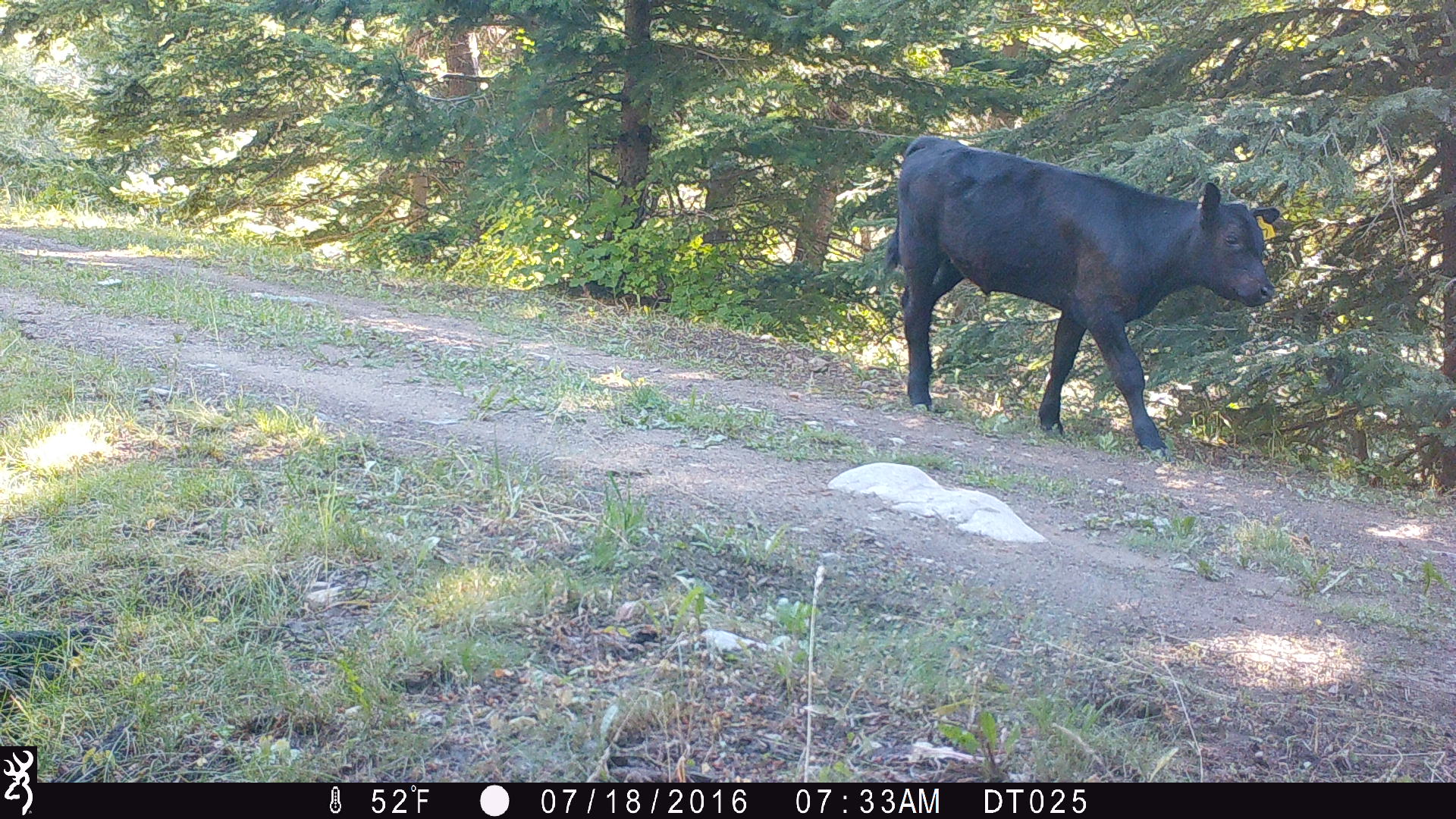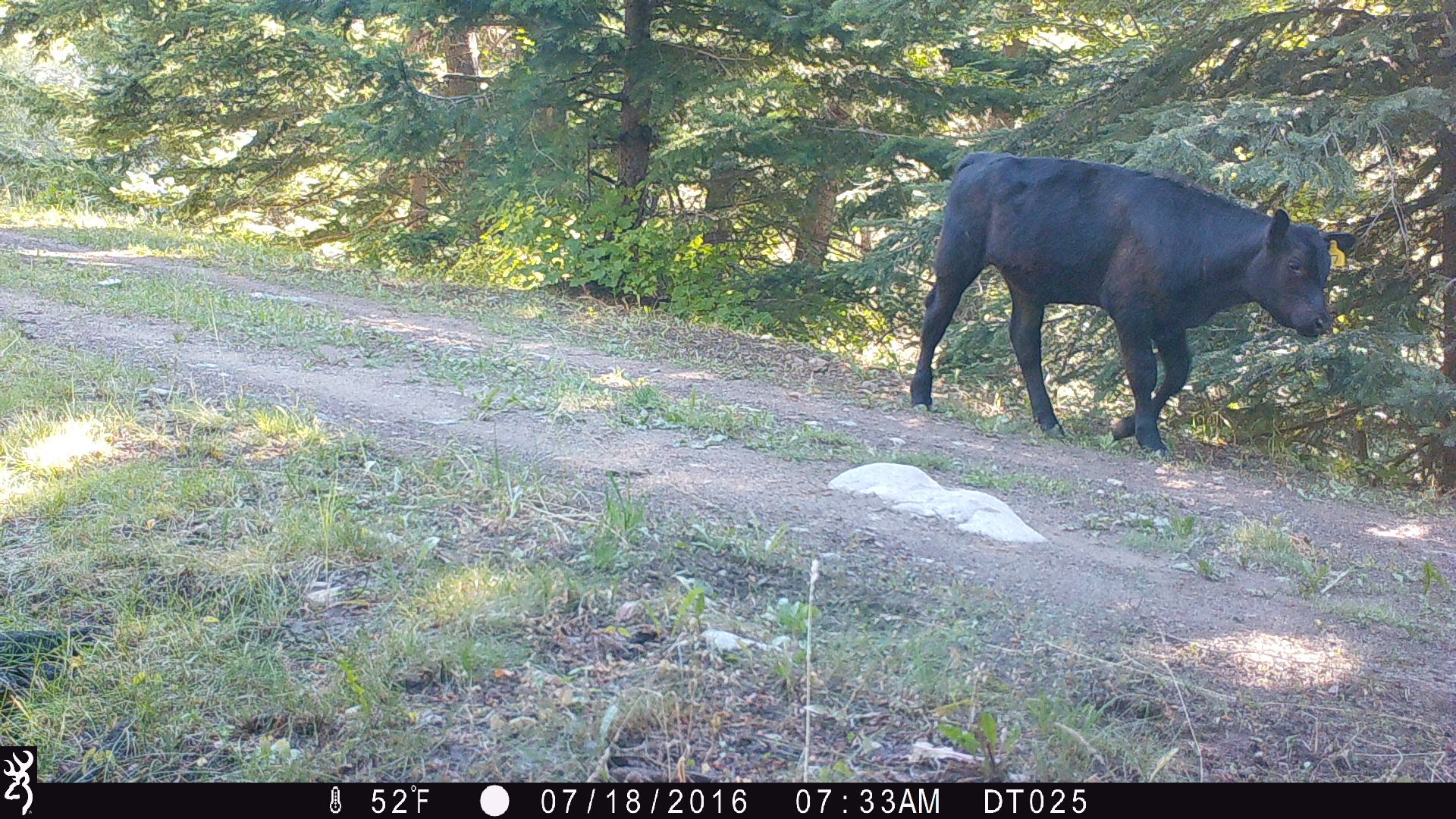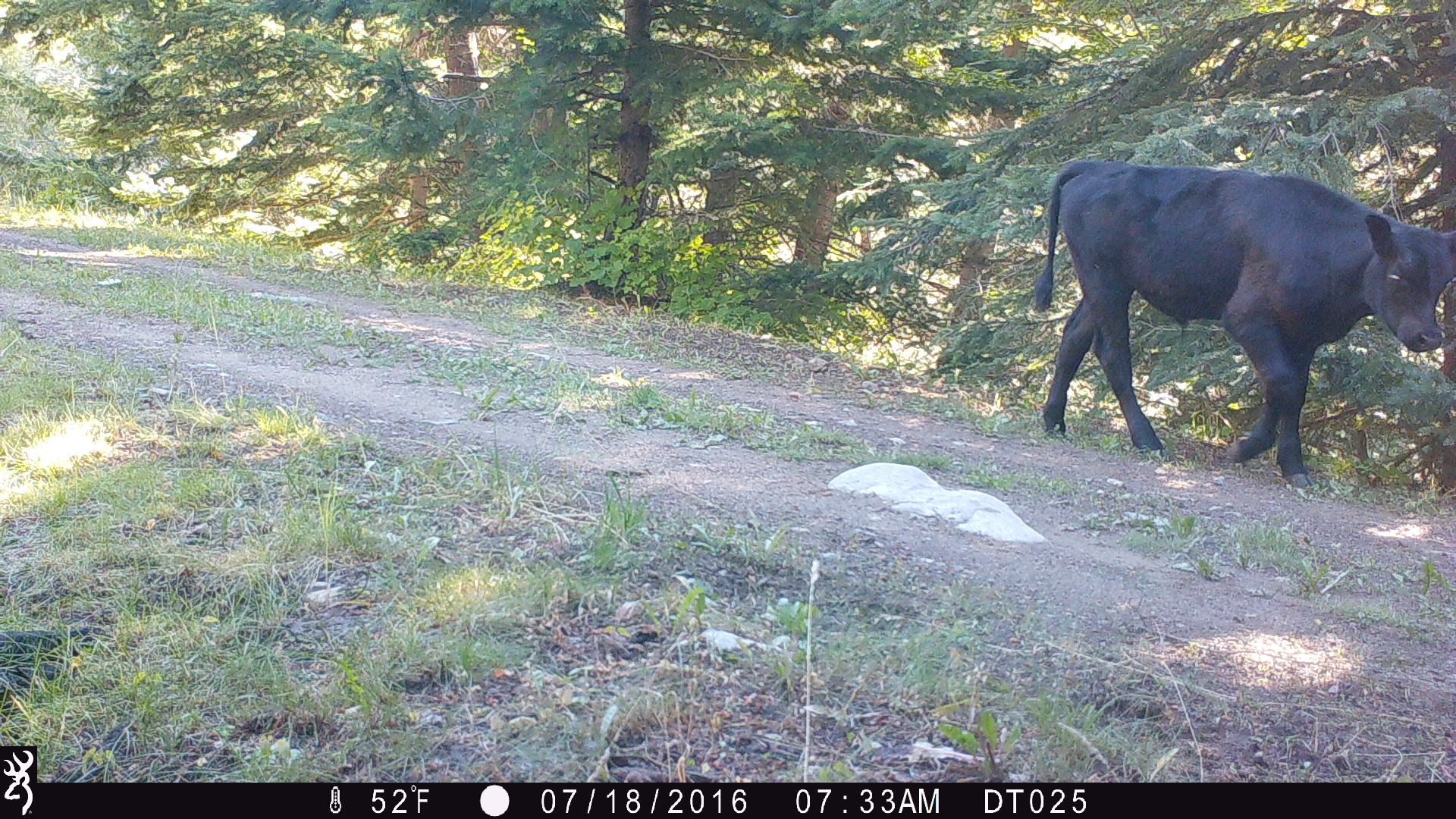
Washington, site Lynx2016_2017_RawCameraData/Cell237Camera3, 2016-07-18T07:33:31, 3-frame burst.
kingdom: Animalia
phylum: Chordata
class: Mammalia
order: Artiodactyla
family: Bovidae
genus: Bos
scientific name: Bos taurus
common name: domestic cattle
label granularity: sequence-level